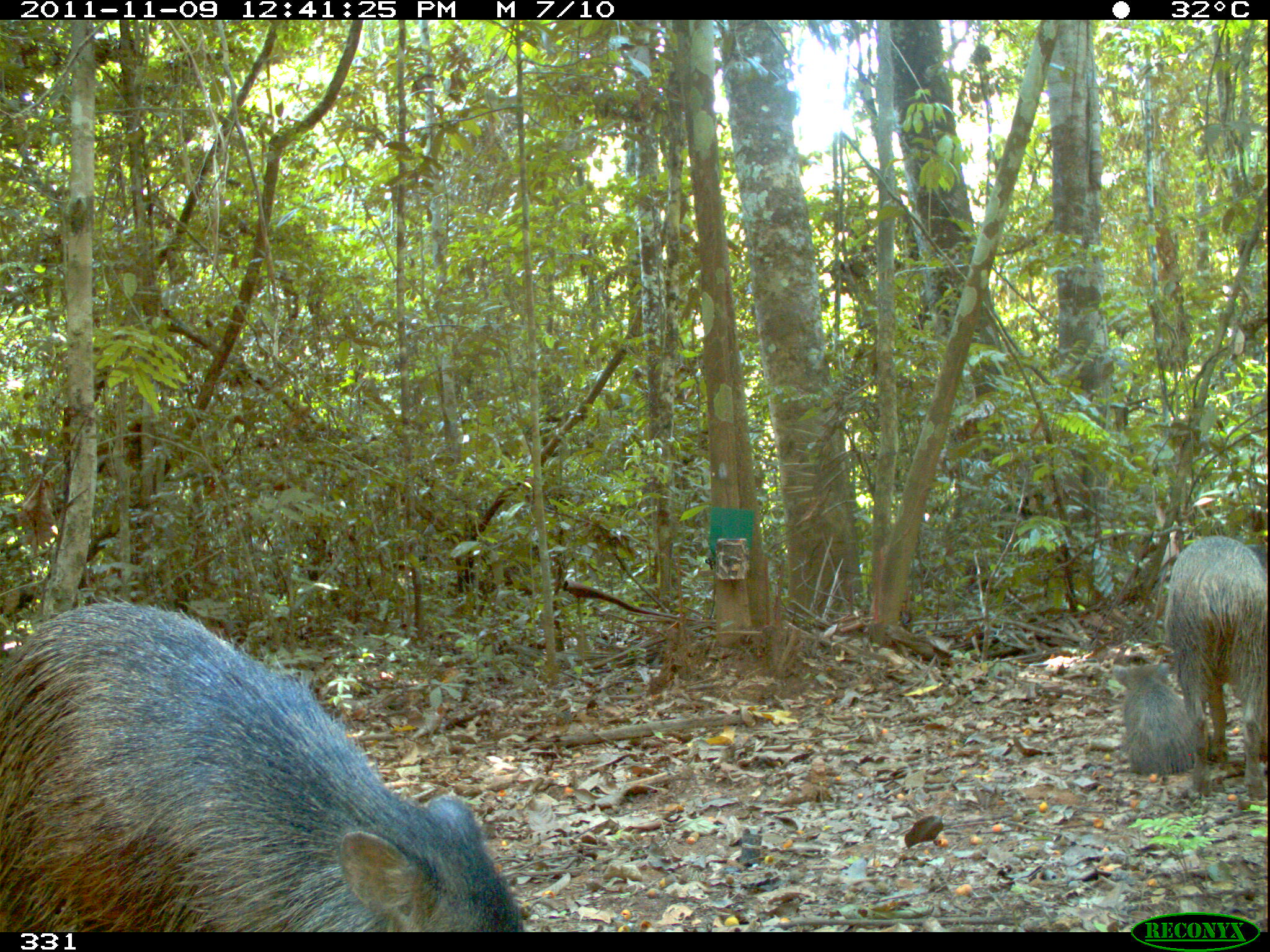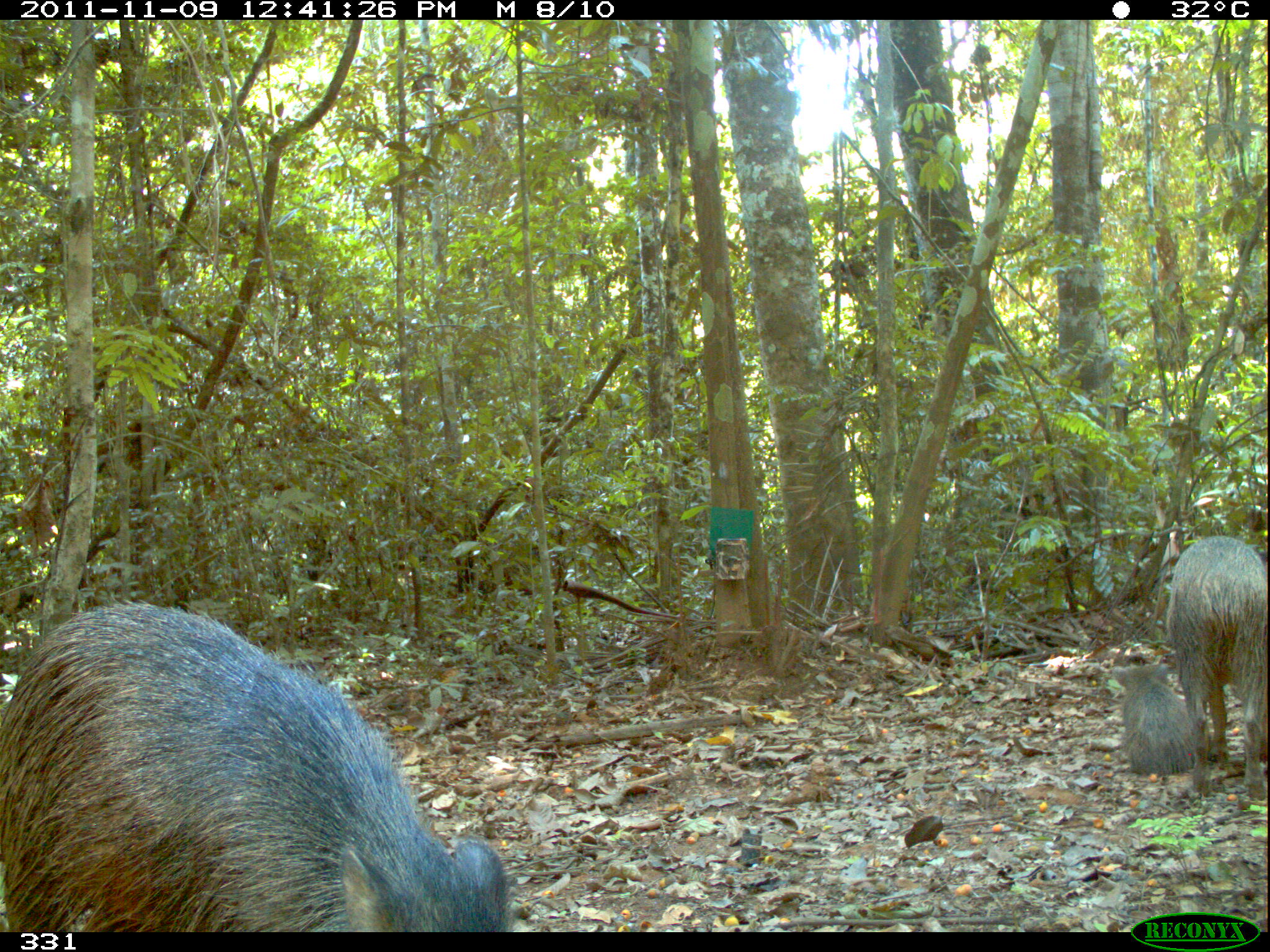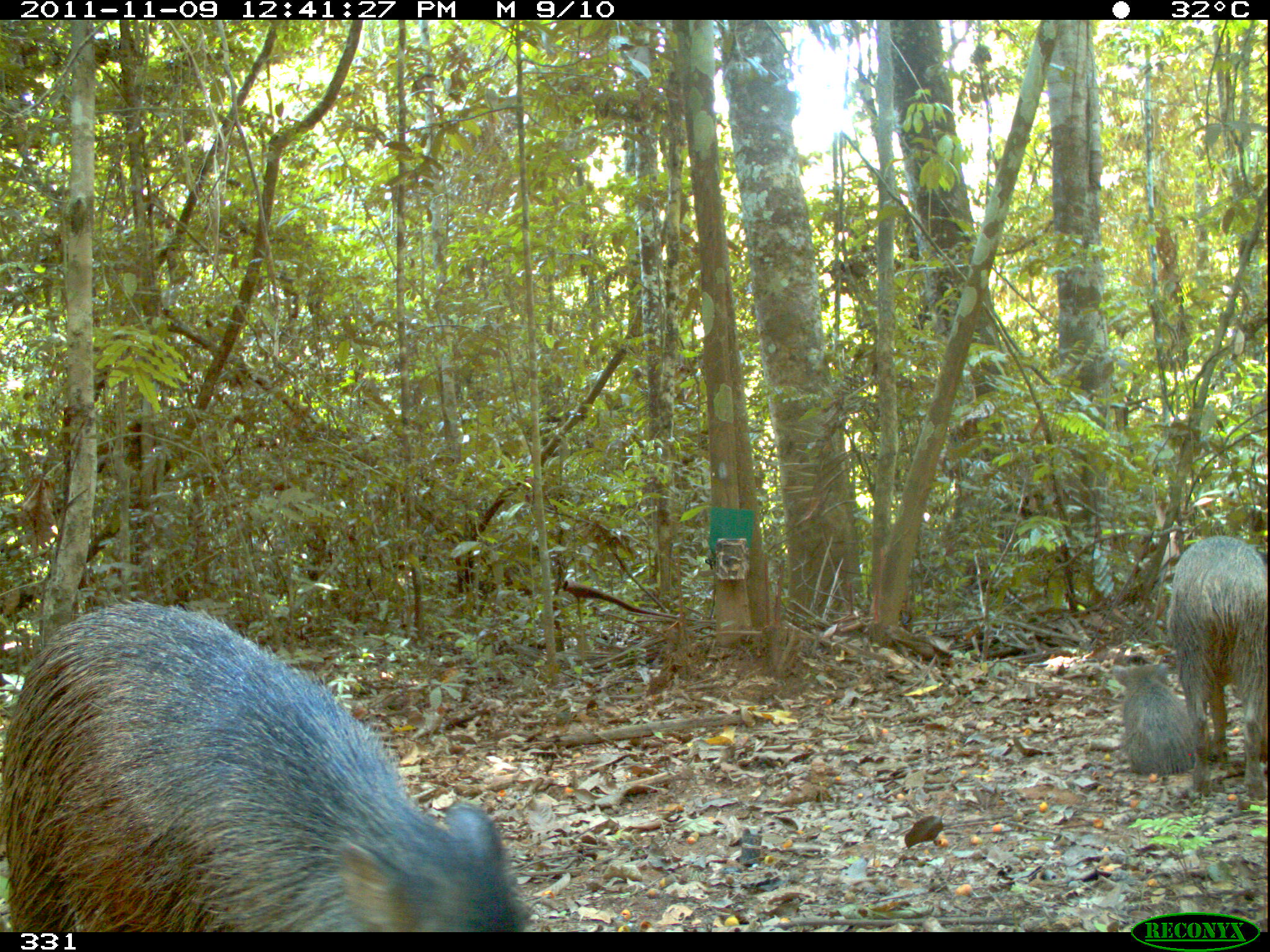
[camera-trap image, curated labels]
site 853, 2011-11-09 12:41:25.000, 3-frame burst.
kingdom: Animalia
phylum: Chordata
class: Mammalia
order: Artiodactyla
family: Tayassuidae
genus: Pecari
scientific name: Pecari tajacu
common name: collared peccary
Pecari tajacu (collared peccary).